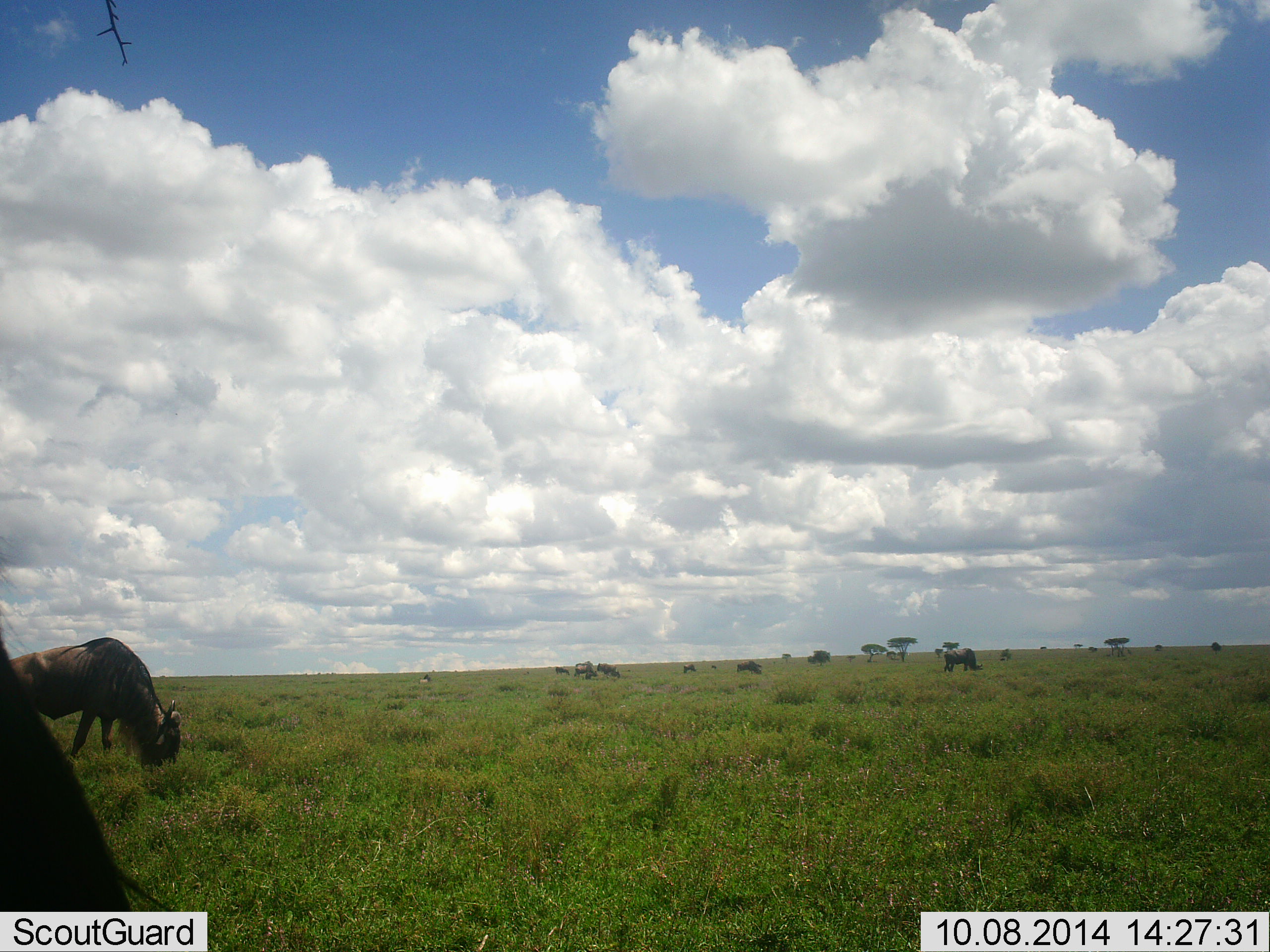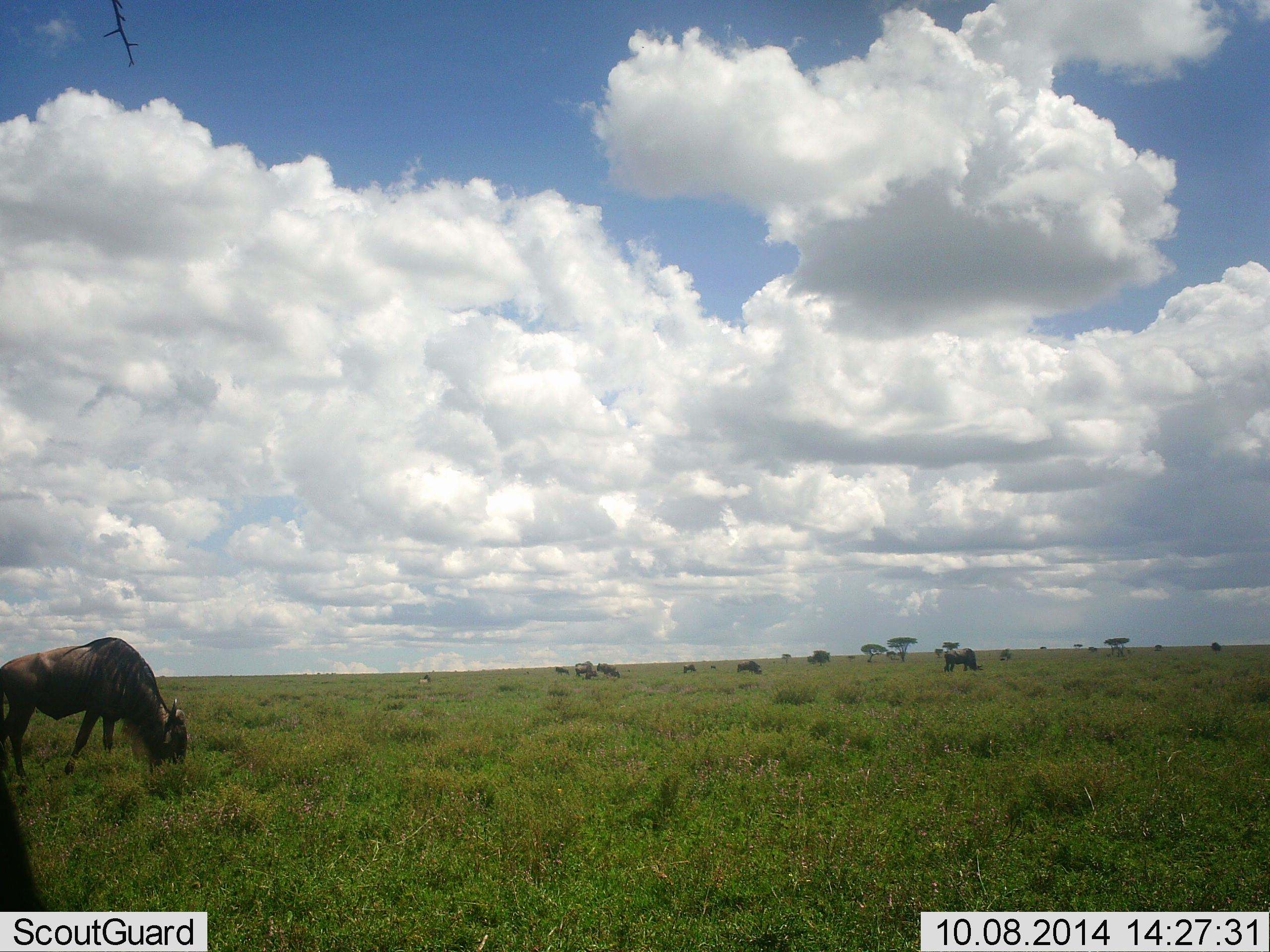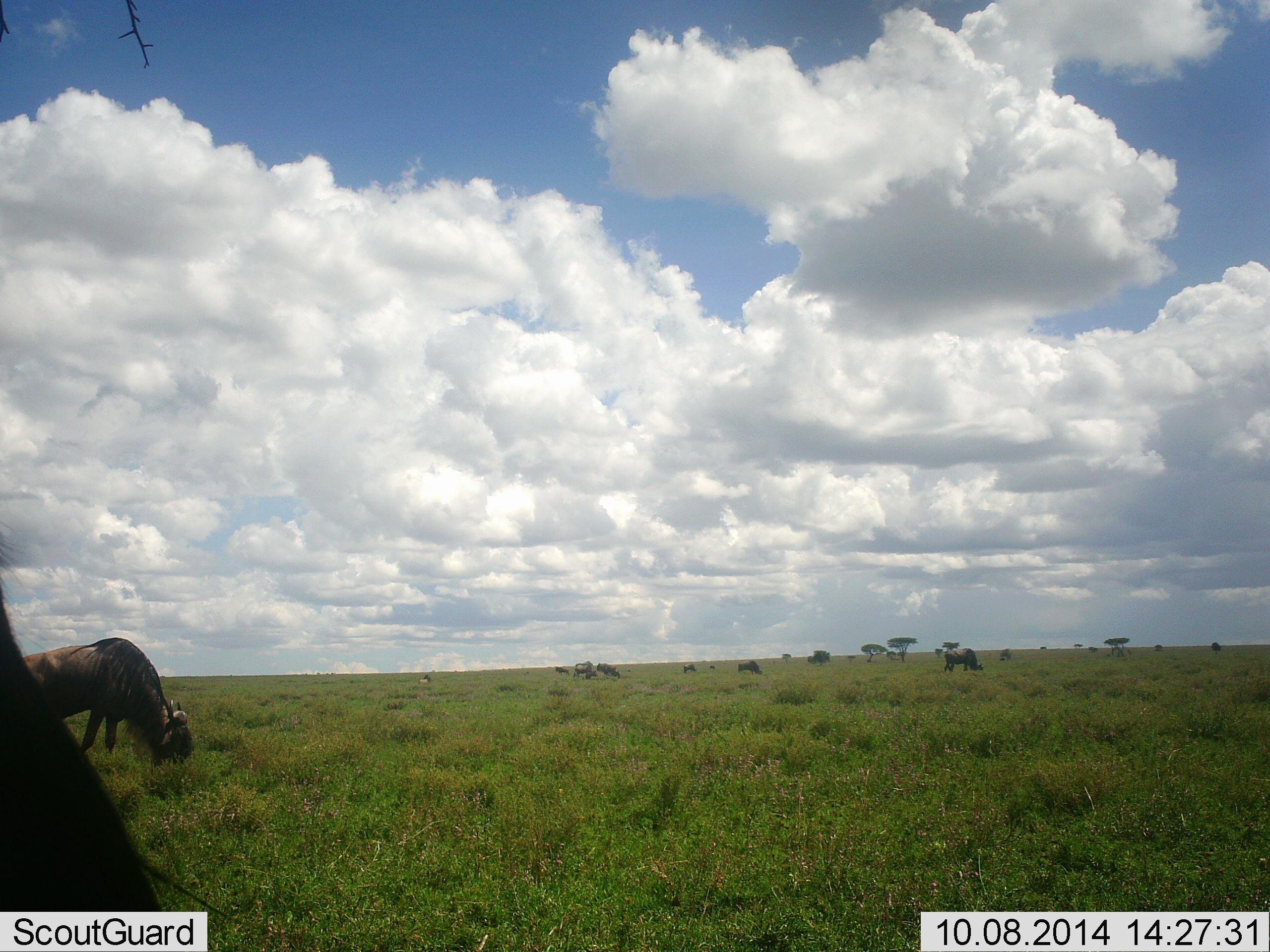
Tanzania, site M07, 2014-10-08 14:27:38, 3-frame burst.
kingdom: Animalia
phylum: Chordata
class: Mammalia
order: Artiodactyla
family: Bovidae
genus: Connochaetes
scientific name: Connochaetes taurinus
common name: blue wildebeest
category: wildebeest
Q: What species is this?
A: Wildebeest (blue wildebeest) (Connochaetes taurinus).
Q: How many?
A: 9.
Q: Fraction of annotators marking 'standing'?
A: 30%.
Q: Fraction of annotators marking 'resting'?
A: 10%.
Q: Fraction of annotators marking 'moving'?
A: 20%.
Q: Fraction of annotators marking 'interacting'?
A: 10%.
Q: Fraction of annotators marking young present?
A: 0%.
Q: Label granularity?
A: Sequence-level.